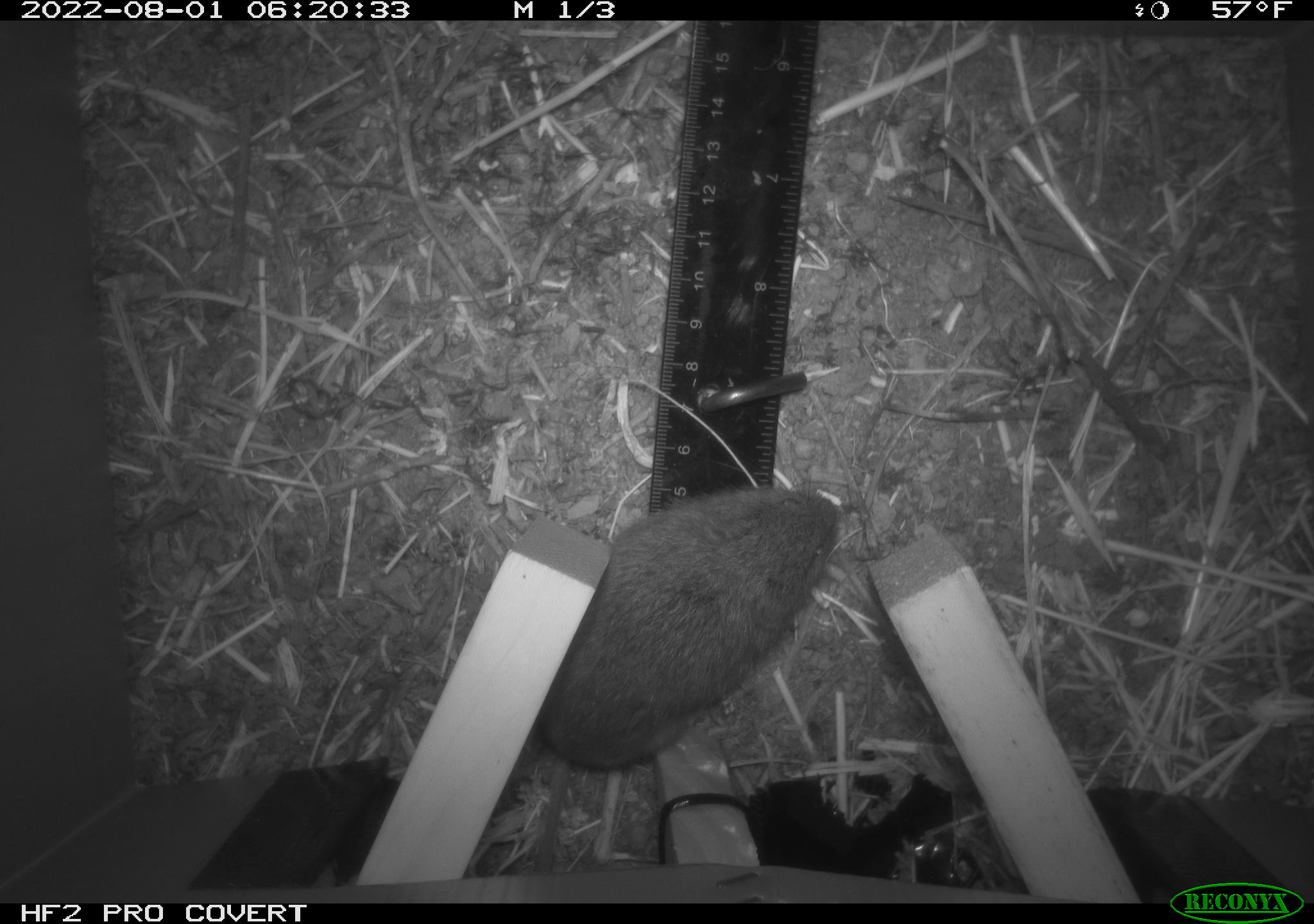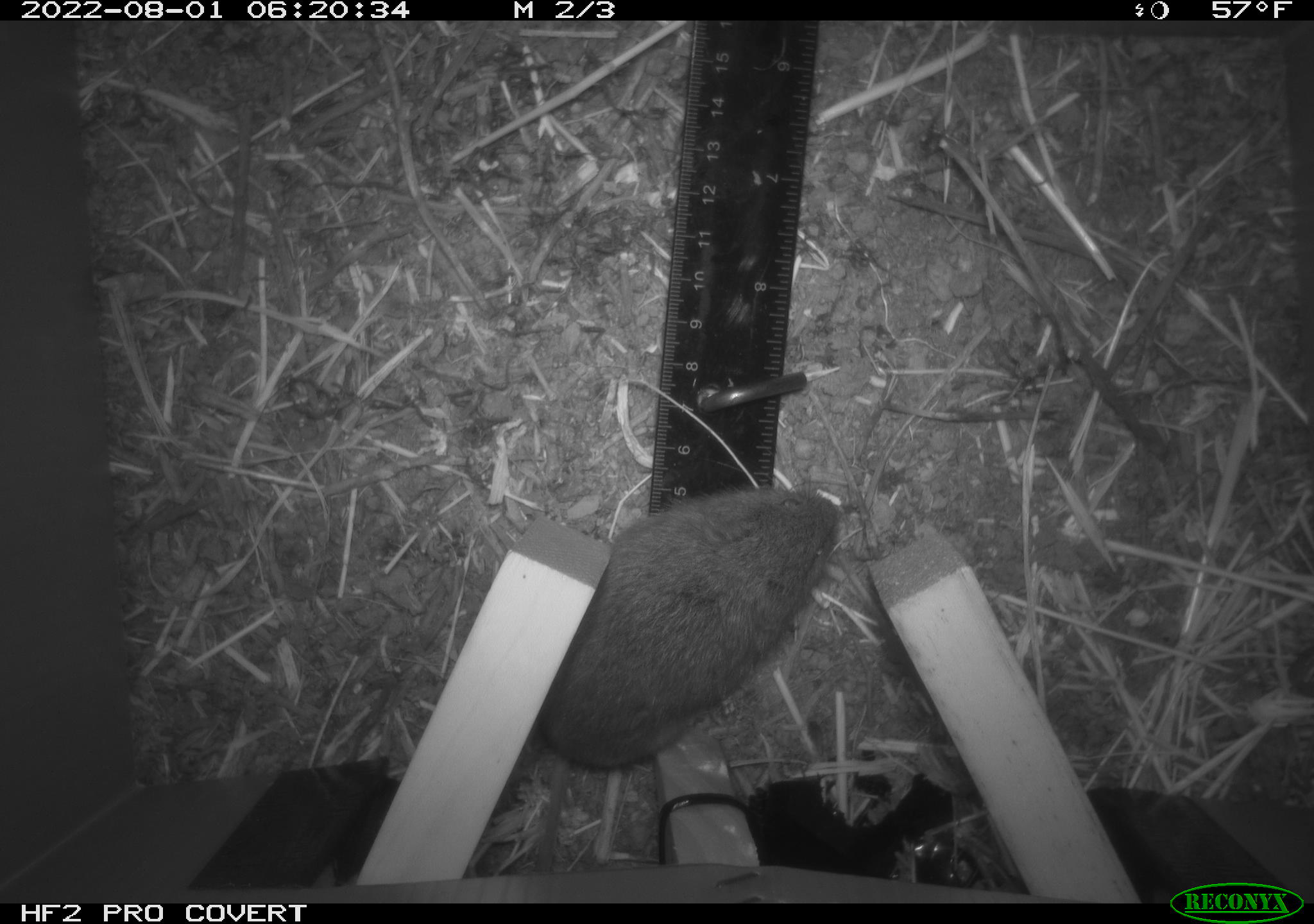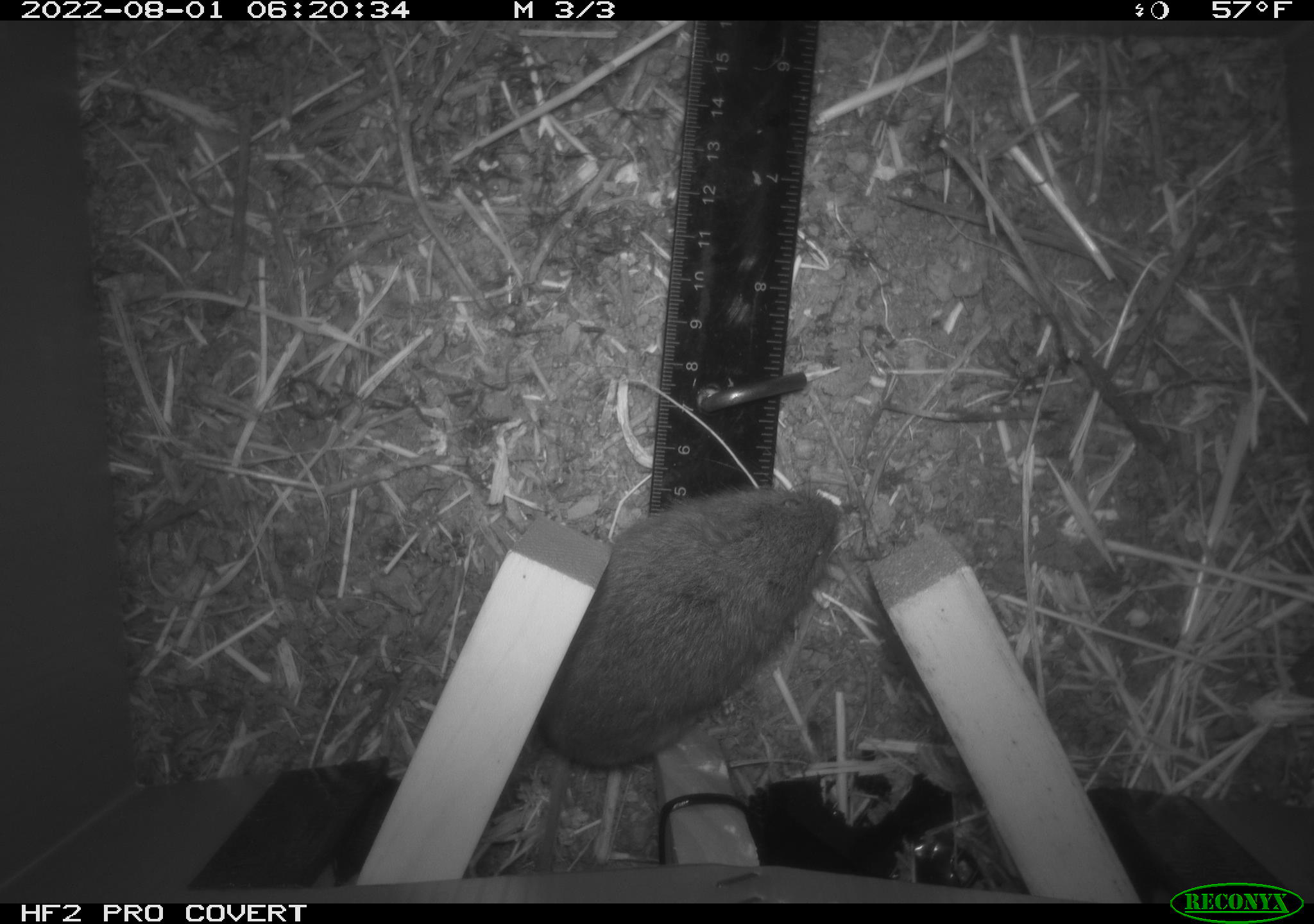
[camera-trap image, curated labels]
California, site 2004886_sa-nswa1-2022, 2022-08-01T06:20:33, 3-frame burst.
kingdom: Animalia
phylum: Chordata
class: Mammalia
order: Rodentia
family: Cricetidae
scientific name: Cricetidae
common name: hamsters, voles, lemmings, and allies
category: cricetidae family